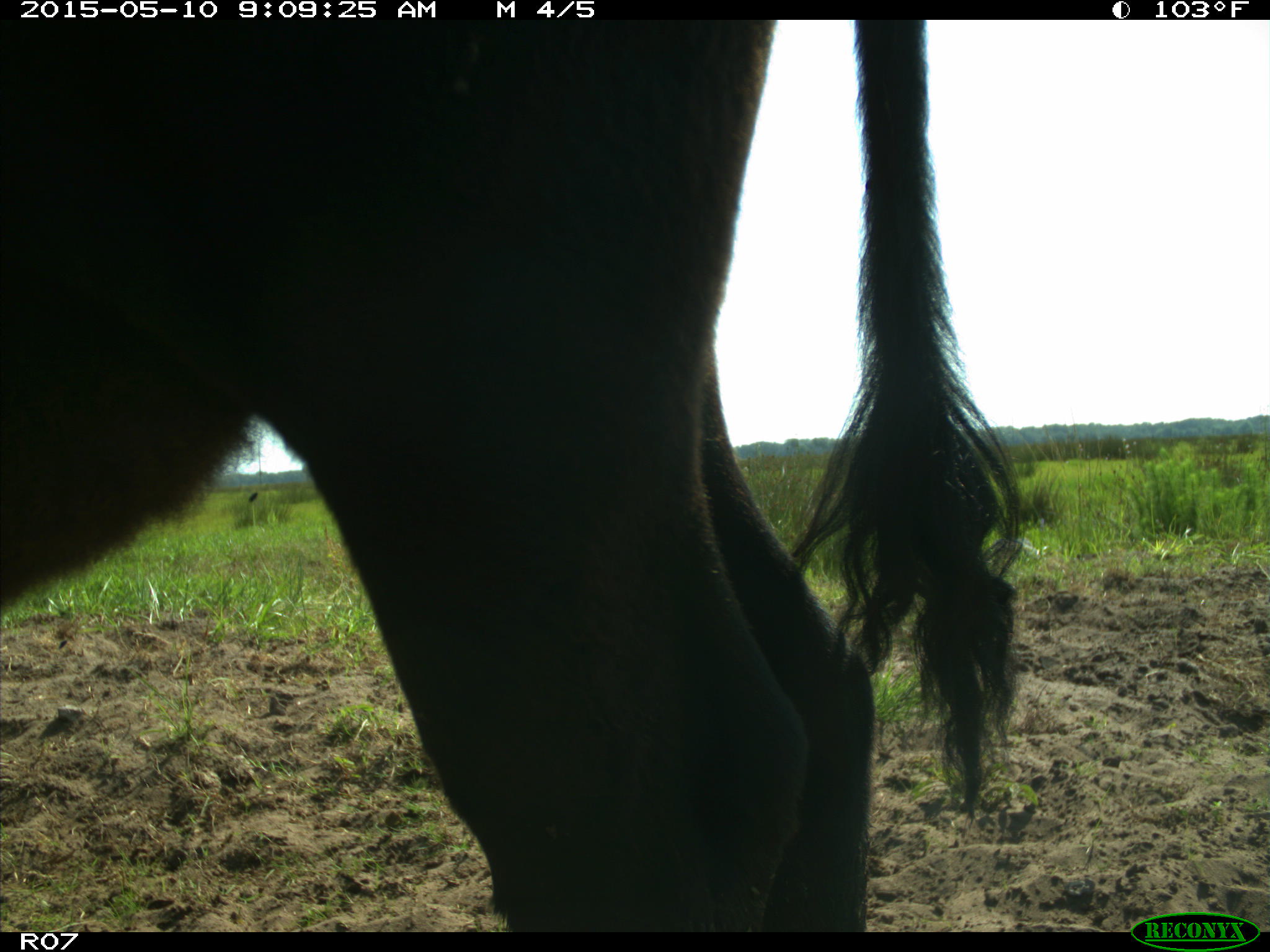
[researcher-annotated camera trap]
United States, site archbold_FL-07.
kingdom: Animalia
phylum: Chordata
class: Mammalia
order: Artiodactyla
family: Bovidae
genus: Bos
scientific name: Bos taurus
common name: domestic cow